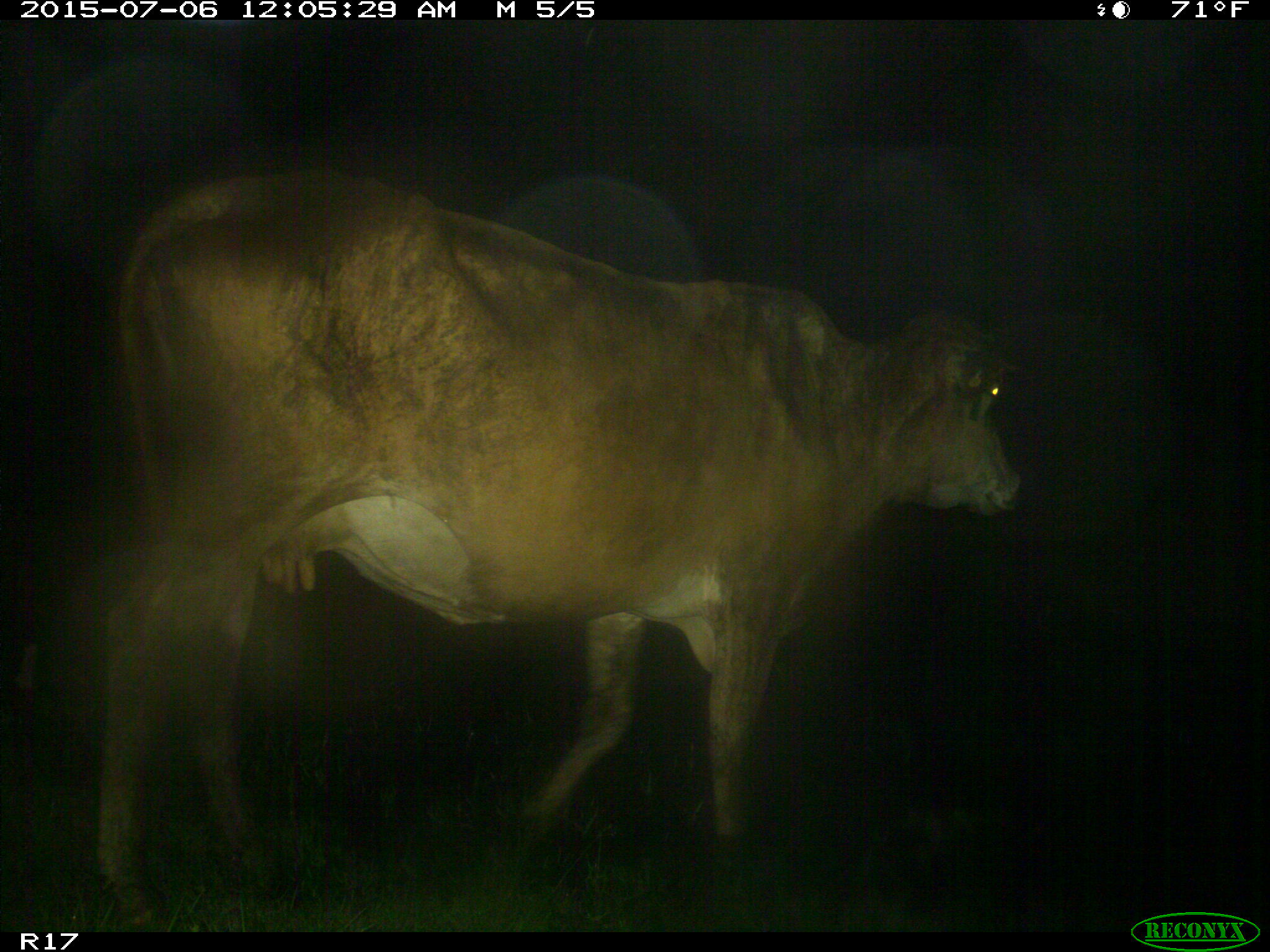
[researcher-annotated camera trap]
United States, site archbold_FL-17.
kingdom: Animalia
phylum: Chordata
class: Mammalia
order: Artiodactyla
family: Bovidae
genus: Bos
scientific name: Bos taurus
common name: domestic cow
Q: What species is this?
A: Bos taurus (domestic cow).